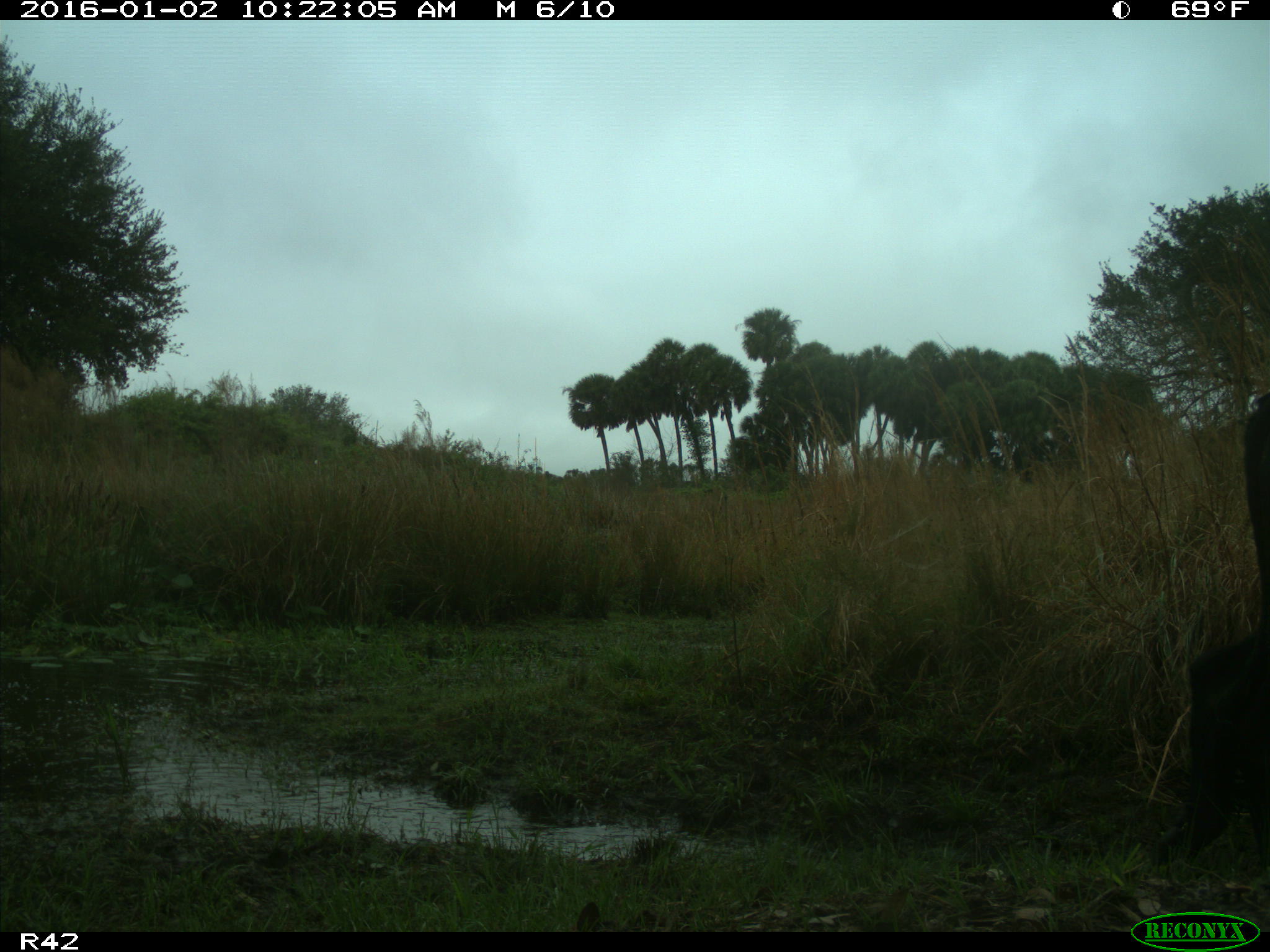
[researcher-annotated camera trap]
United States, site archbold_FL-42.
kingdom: Animalia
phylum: Chordata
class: Mammalia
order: Artiodactyla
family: Bovidae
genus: Bos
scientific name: Bos taurus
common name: domestic cow